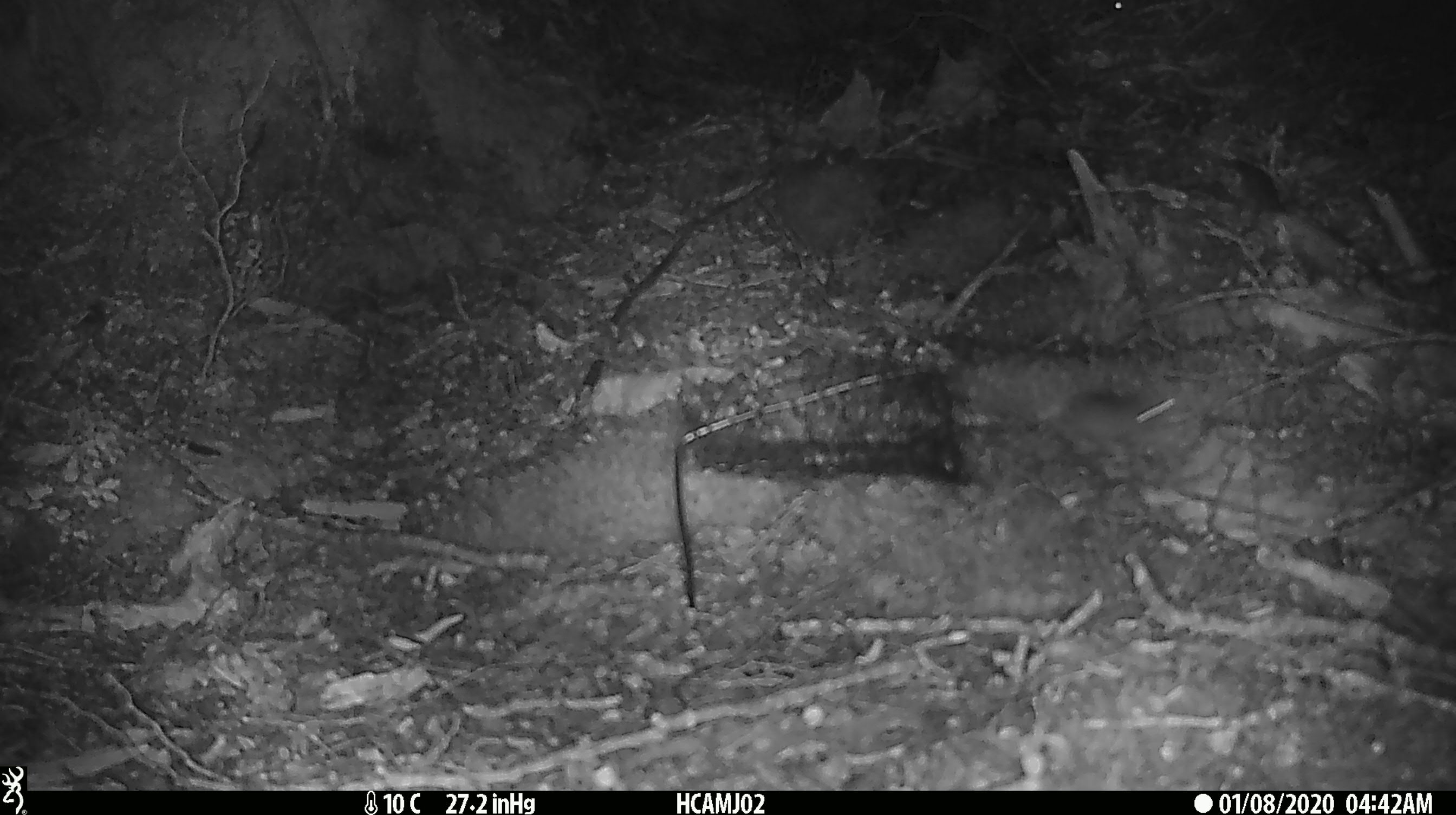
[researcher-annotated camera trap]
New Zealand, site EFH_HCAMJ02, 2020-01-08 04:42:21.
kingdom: Animalia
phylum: Chordata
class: Mammalia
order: Rodentia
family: Muridae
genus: Mus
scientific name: Mus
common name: mouse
Mouse (Mus).